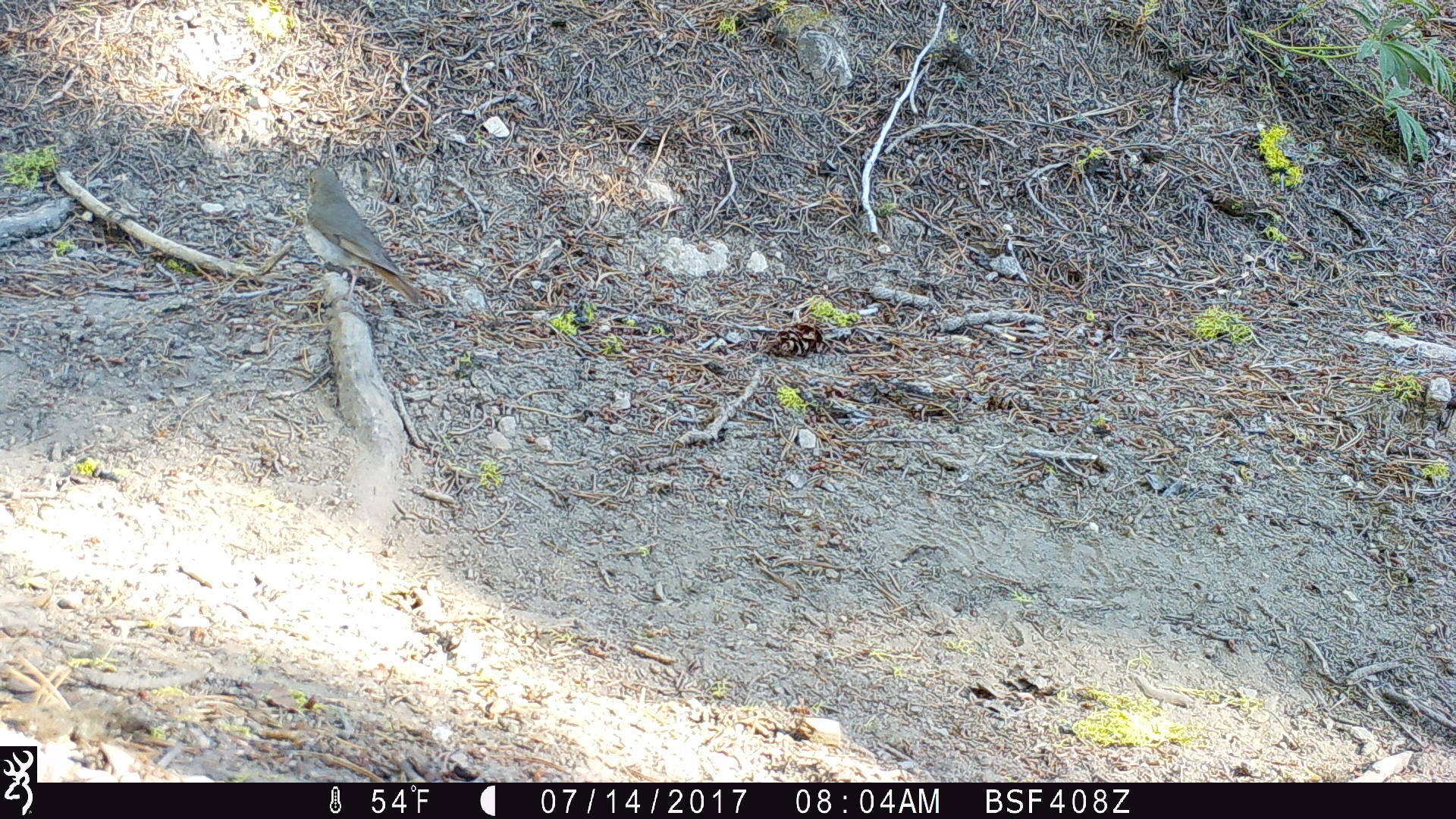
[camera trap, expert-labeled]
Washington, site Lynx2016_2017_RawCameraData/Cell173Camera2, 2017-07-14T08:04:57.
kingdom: Animalia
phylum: Chordata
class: Aves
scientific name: Aves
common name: birds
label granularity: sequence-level